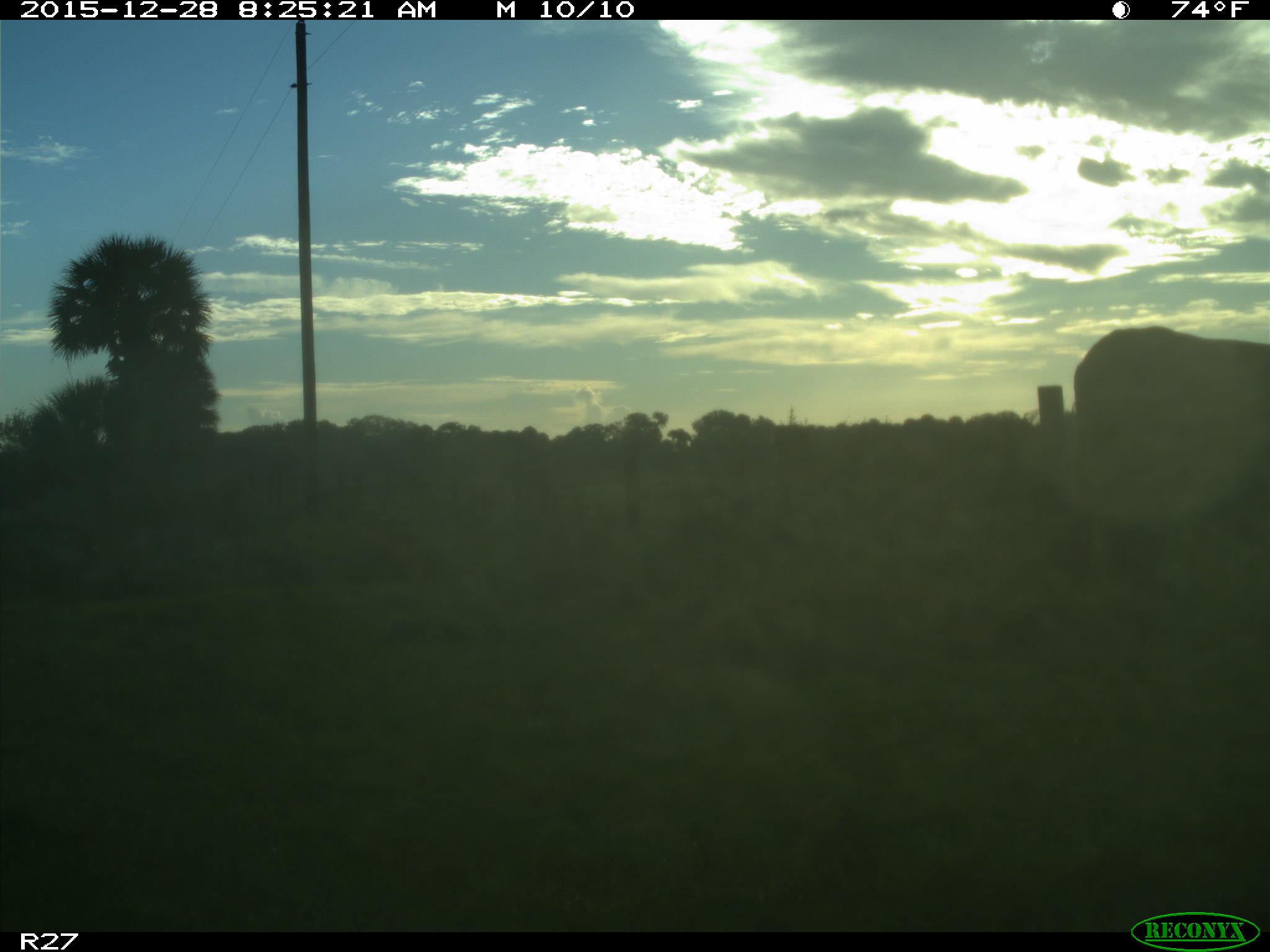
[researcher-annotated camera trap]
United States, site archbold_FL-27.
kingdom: Animalia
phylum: Chordata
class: Mammalia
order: Artiodactyla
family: Bovidae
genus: Bos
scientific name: Bos taurus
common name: domestic cow